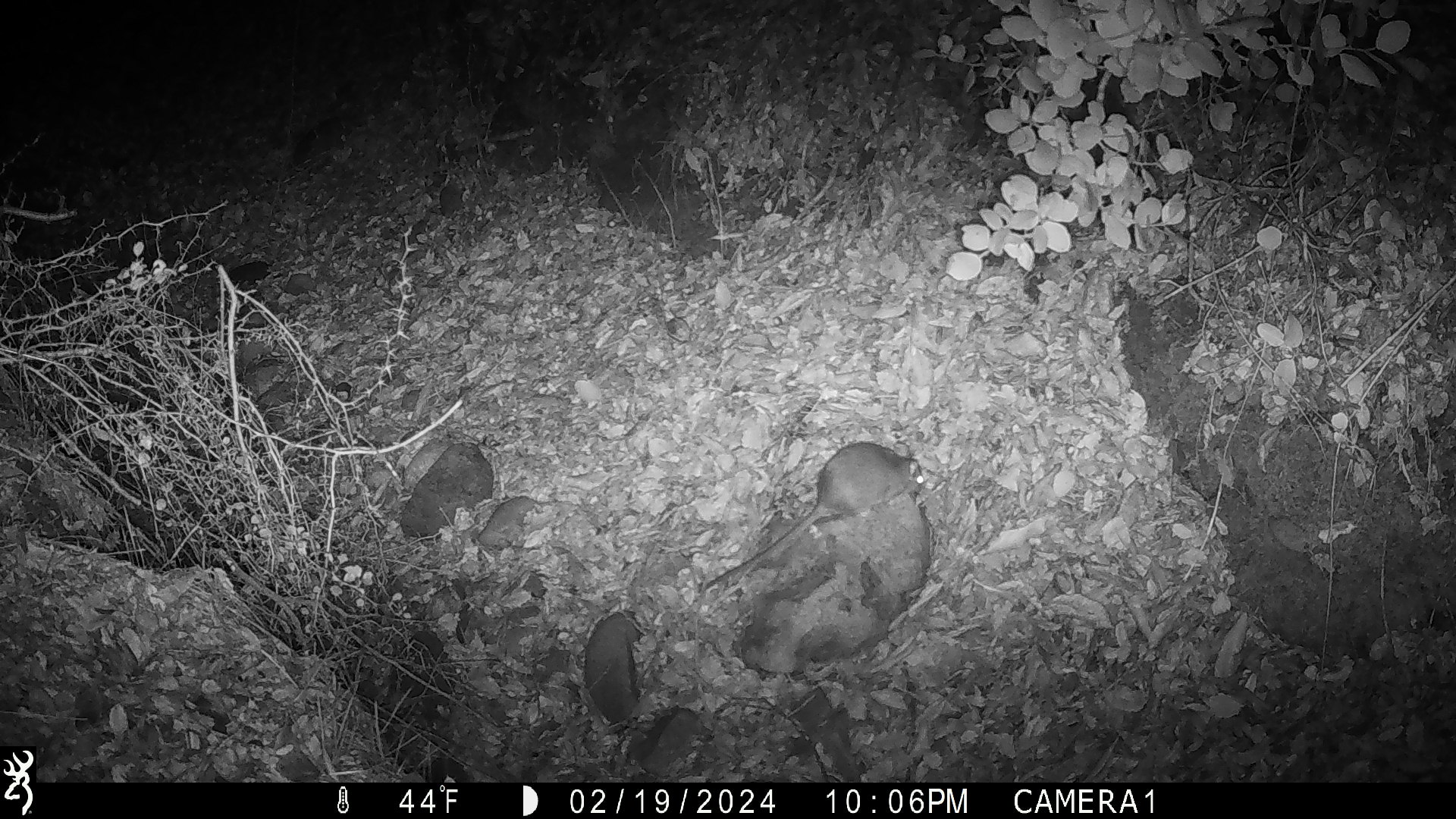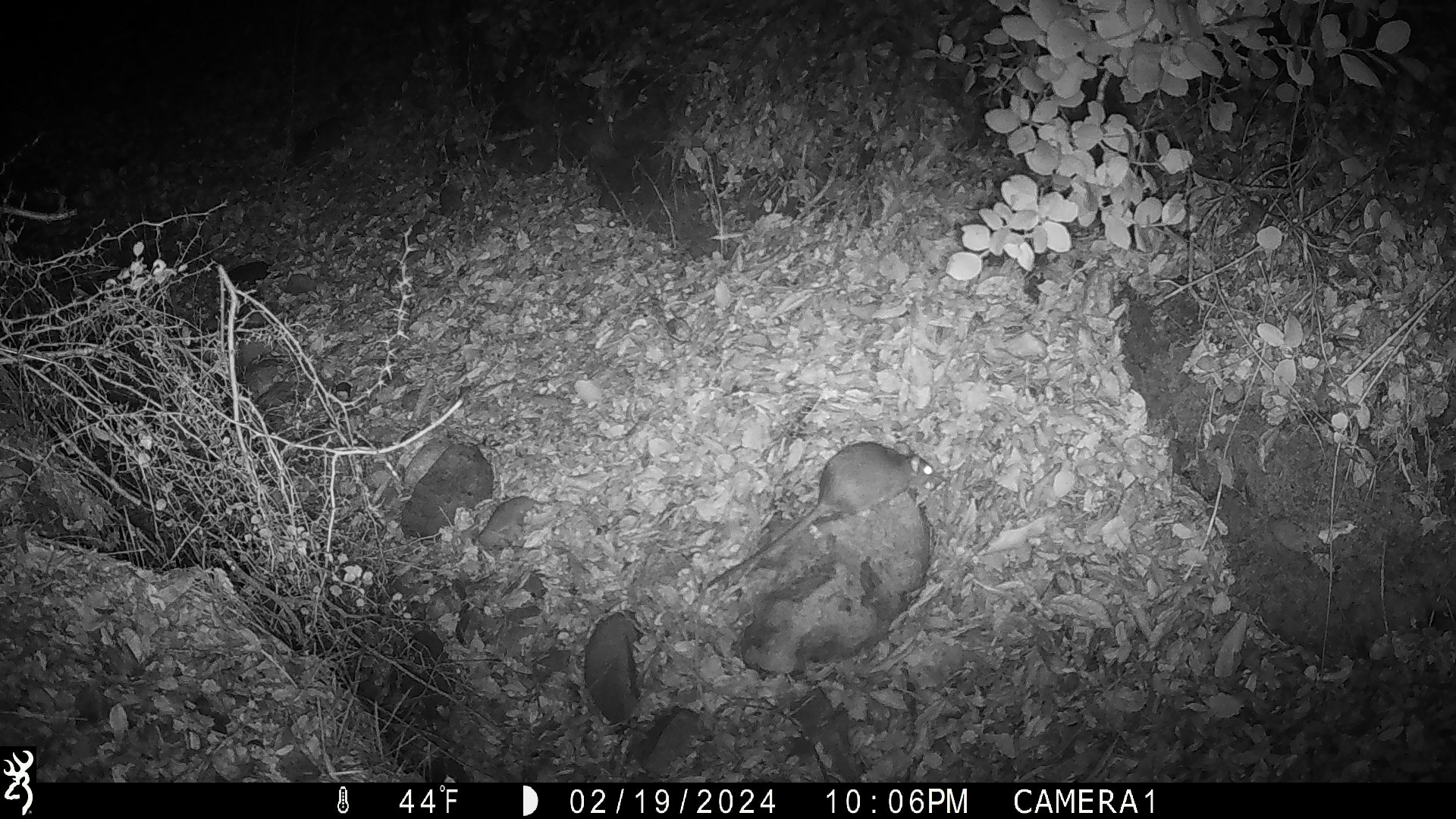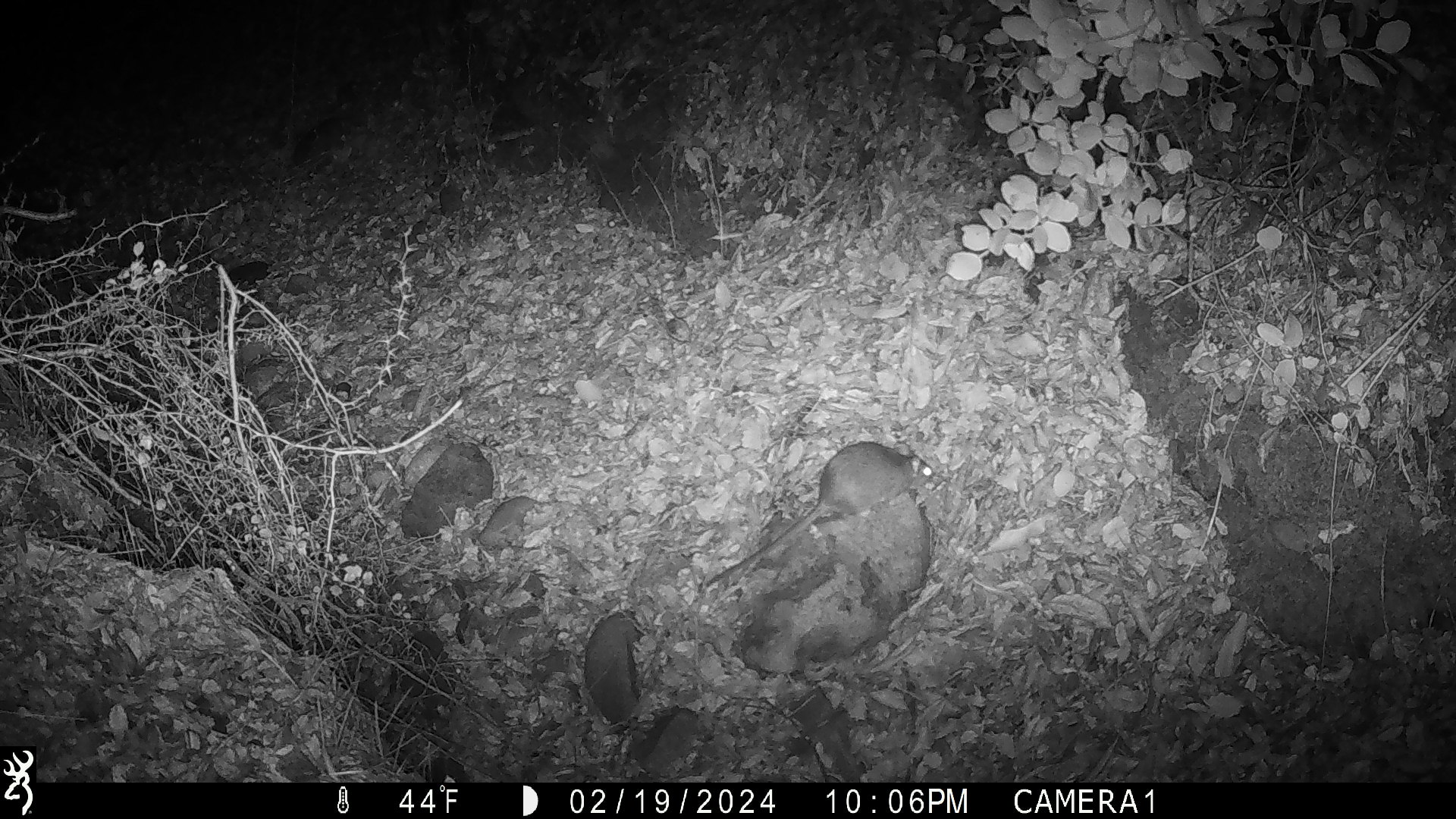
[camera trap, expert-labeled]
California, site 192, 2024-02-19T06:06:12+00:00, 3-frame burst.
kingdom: Animalia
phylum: Chordata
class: Mammalia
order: Rodentia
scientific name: Rodentia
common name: mouse or rat